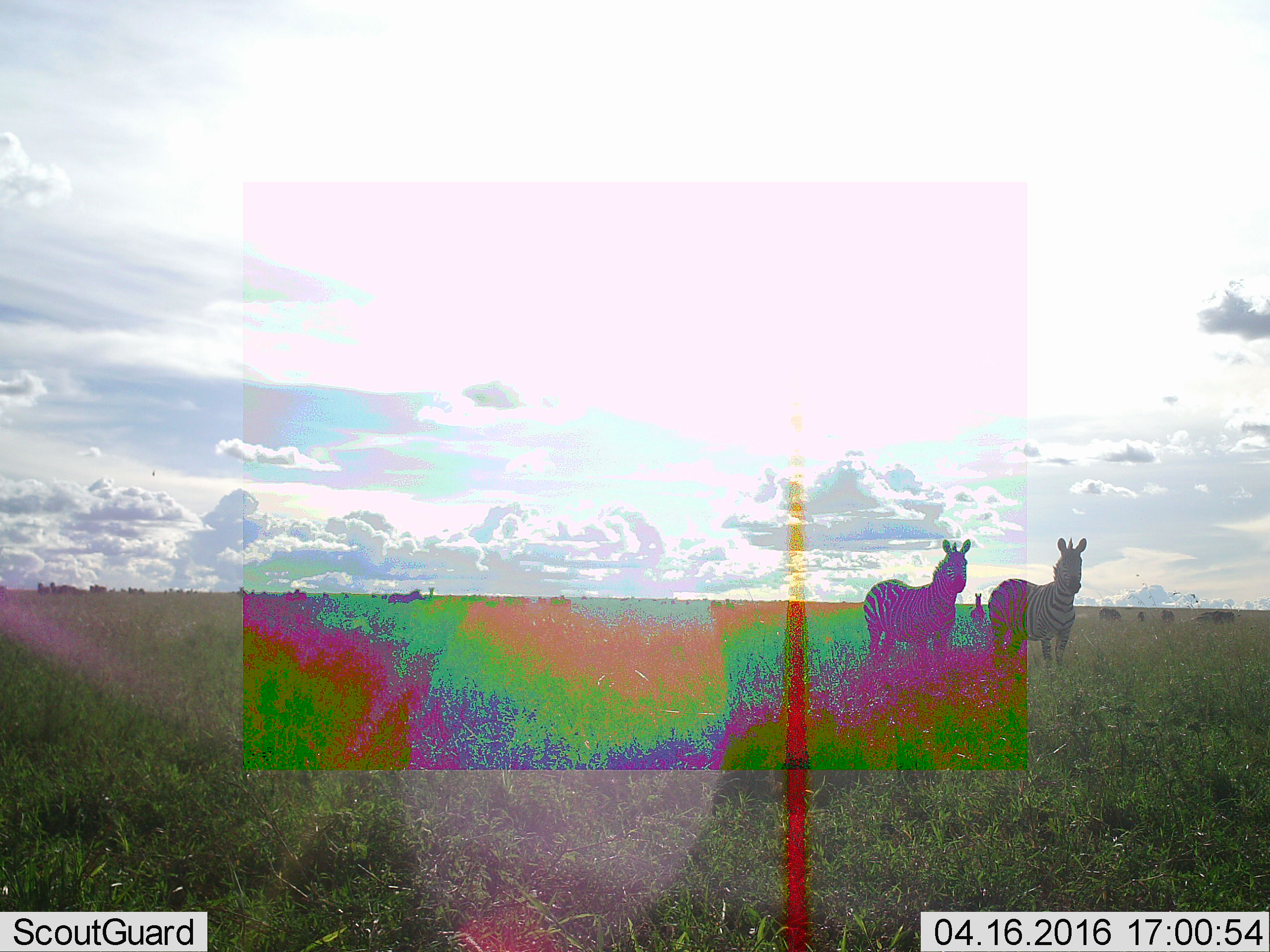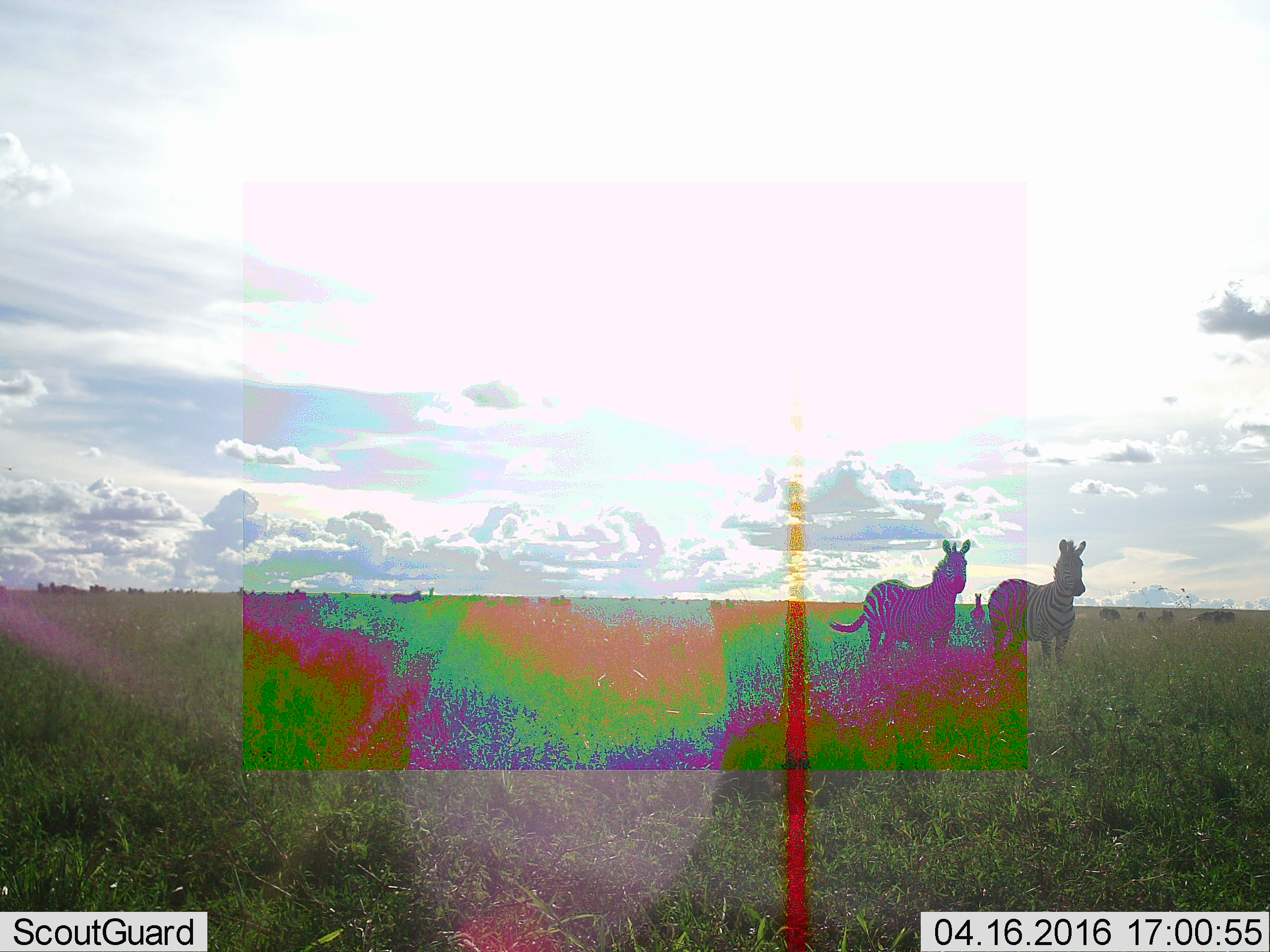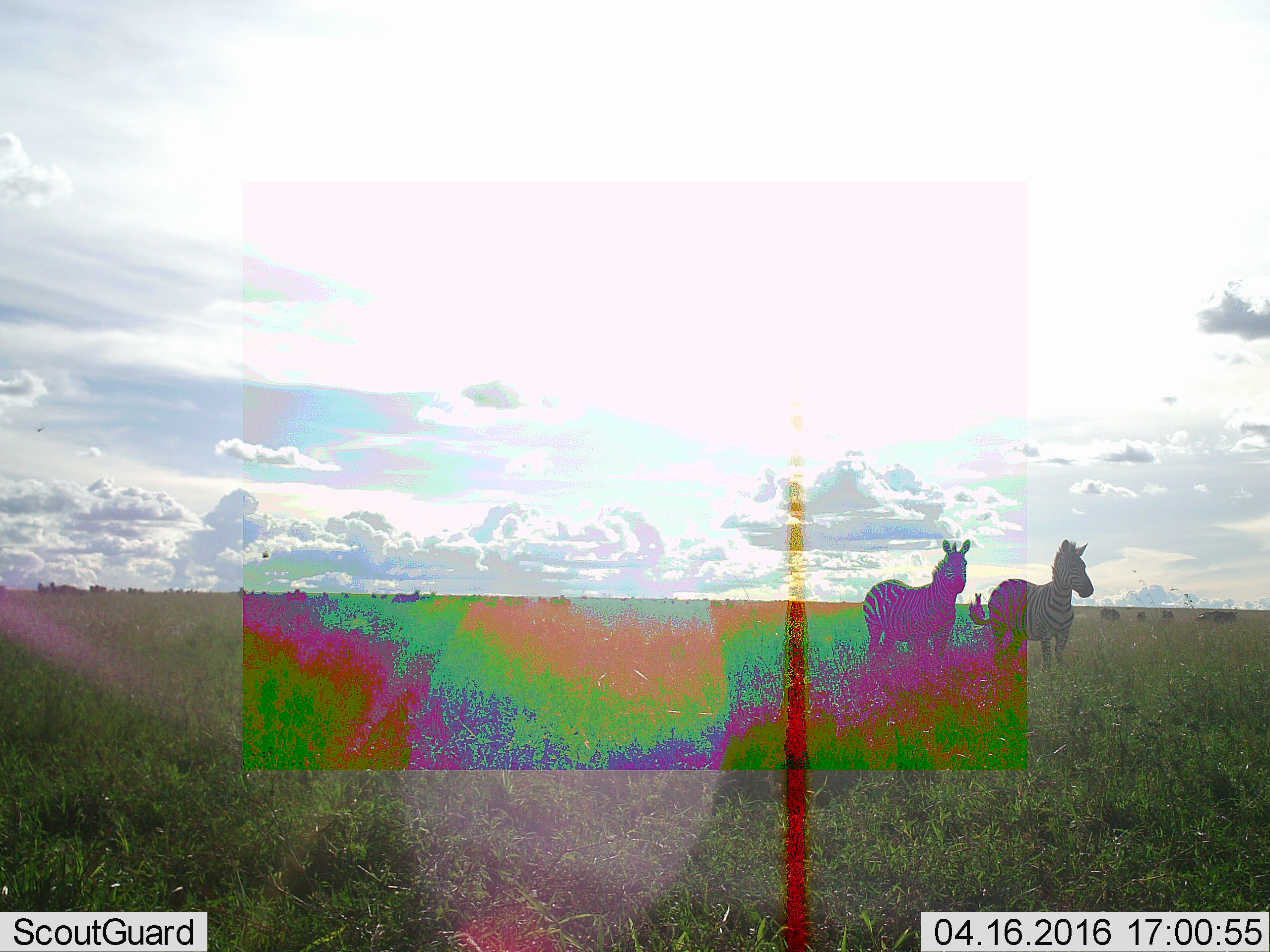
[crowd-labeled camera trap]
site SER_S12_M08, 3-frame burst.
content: unidentified animal